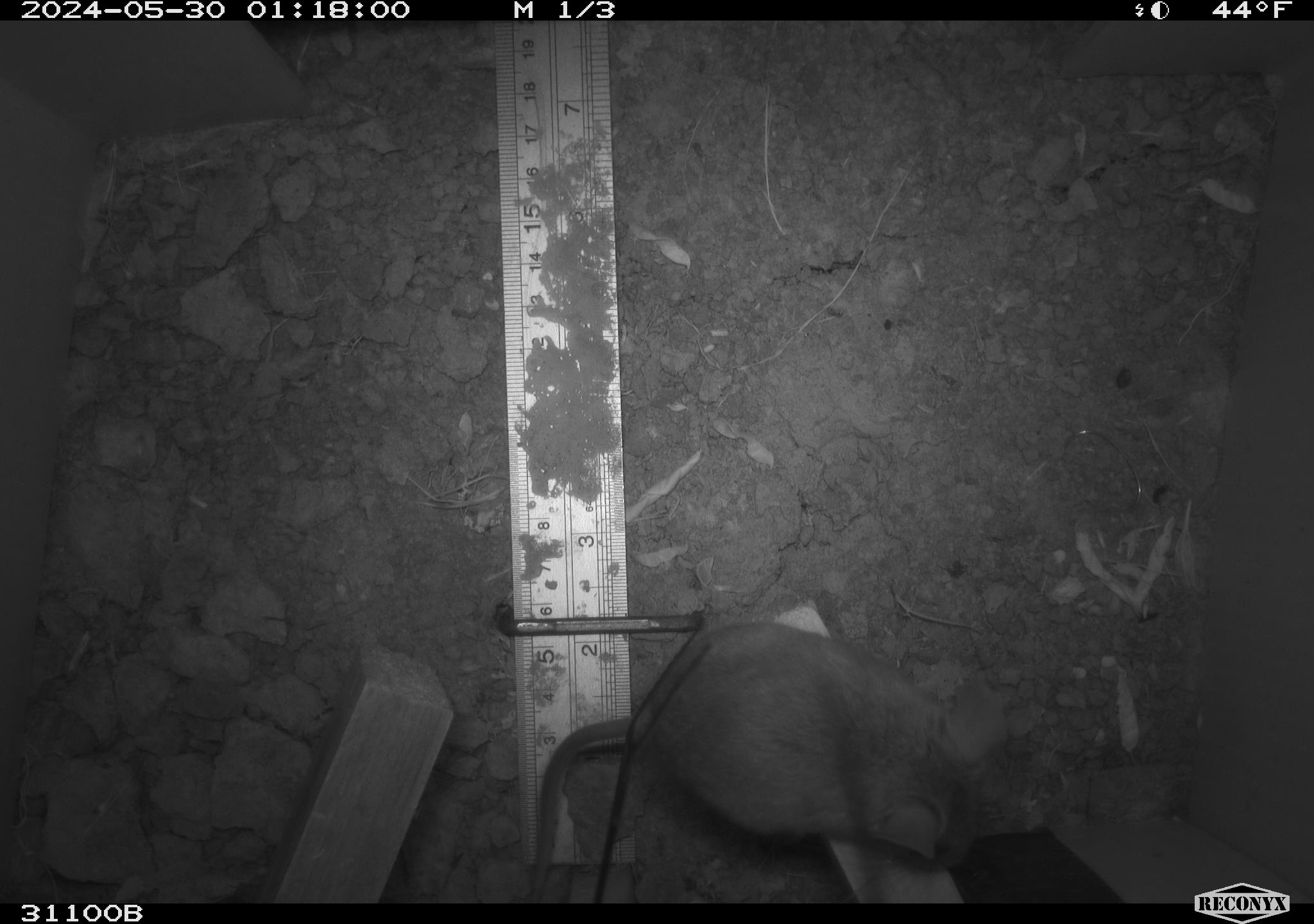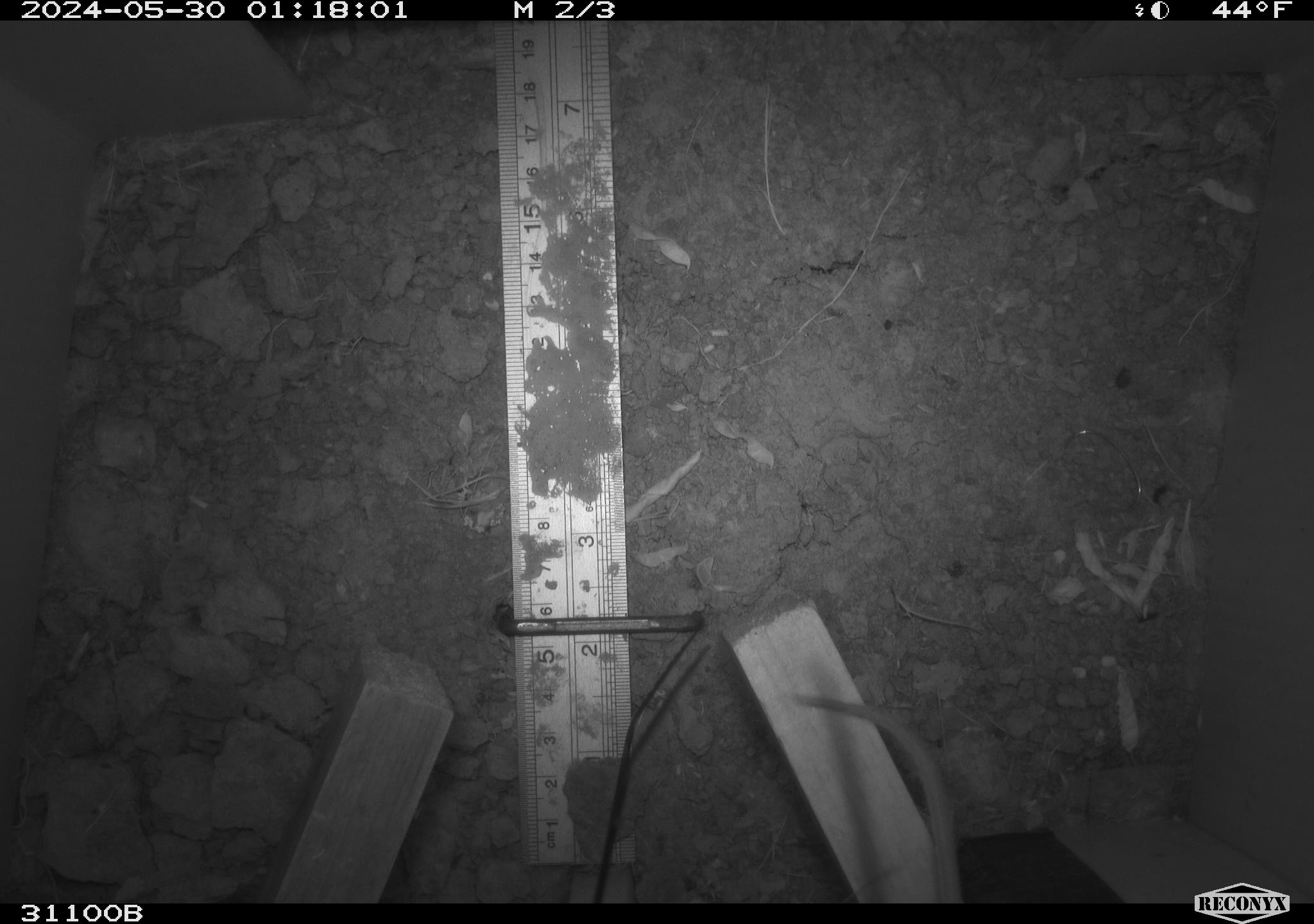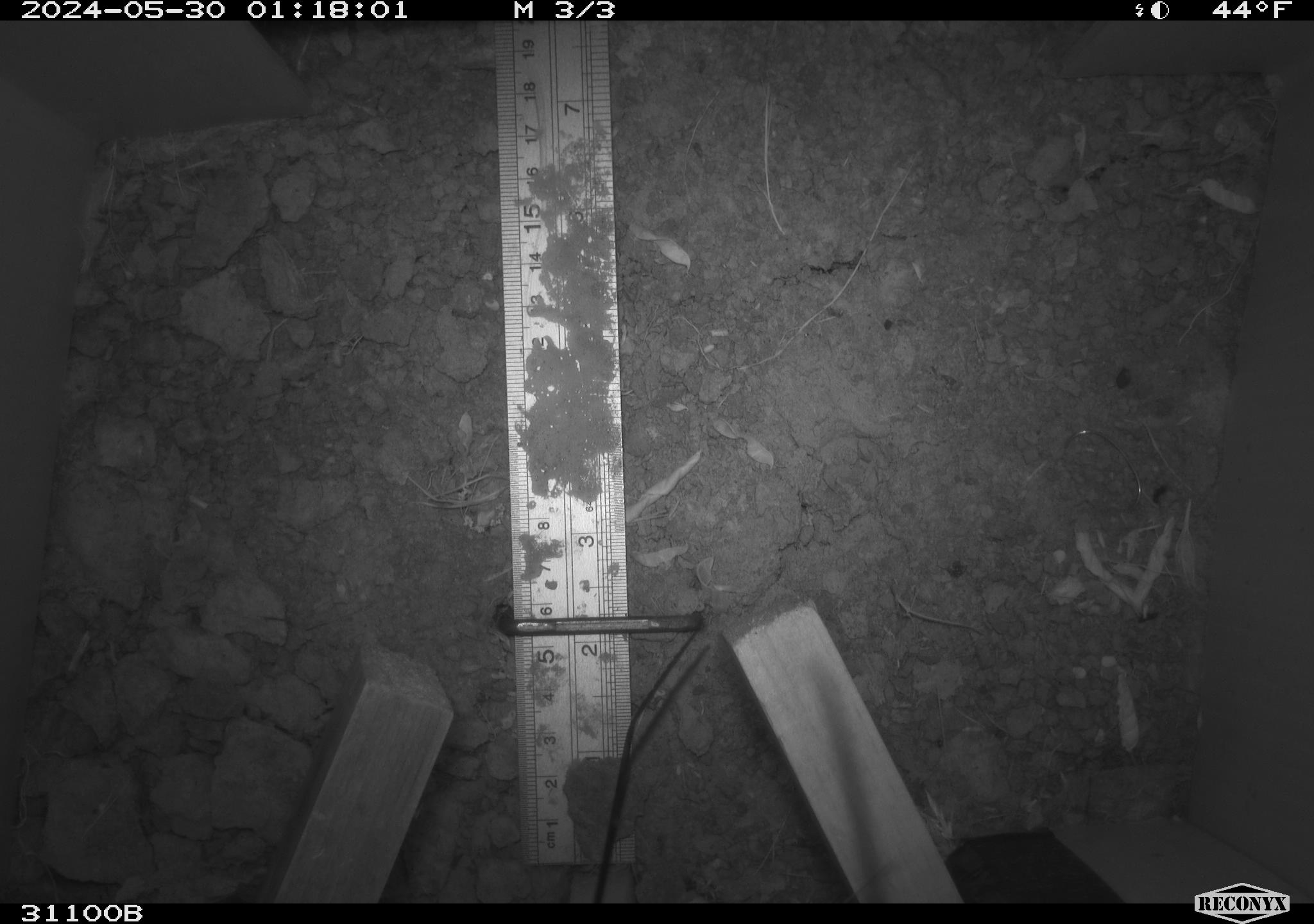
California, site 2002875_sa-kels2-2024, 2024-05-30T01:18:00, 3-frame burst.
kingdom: Animalia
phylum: Chordata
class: Mammalia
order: Rodentia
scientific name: Rodentia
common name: rodent